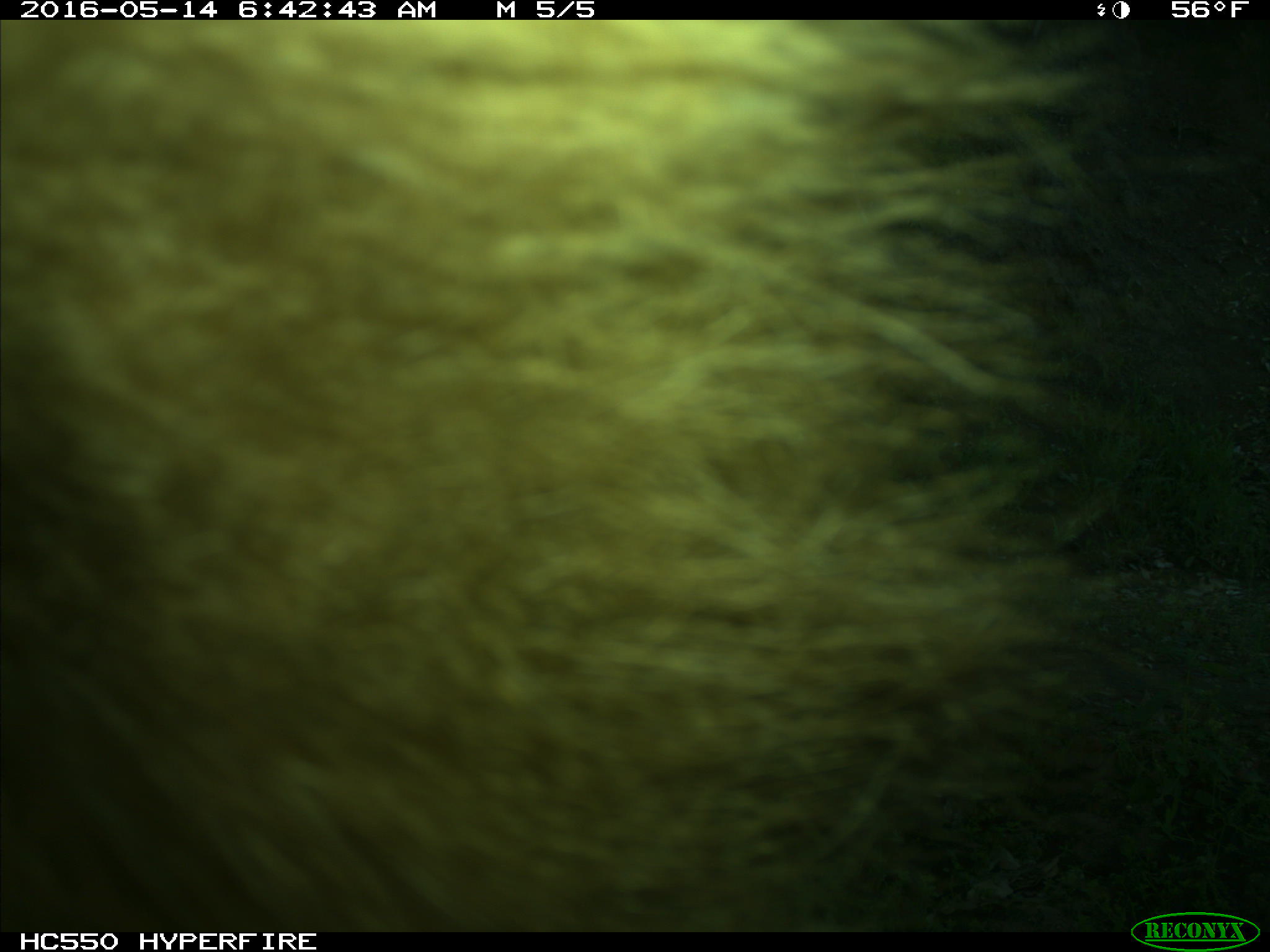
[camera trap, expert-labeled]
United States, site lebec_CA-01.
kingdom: Animalia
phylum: Chordata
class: Mammalia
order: Carnivora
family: Ursidae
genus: Ursus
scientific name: Ursus americanus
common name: american black bear